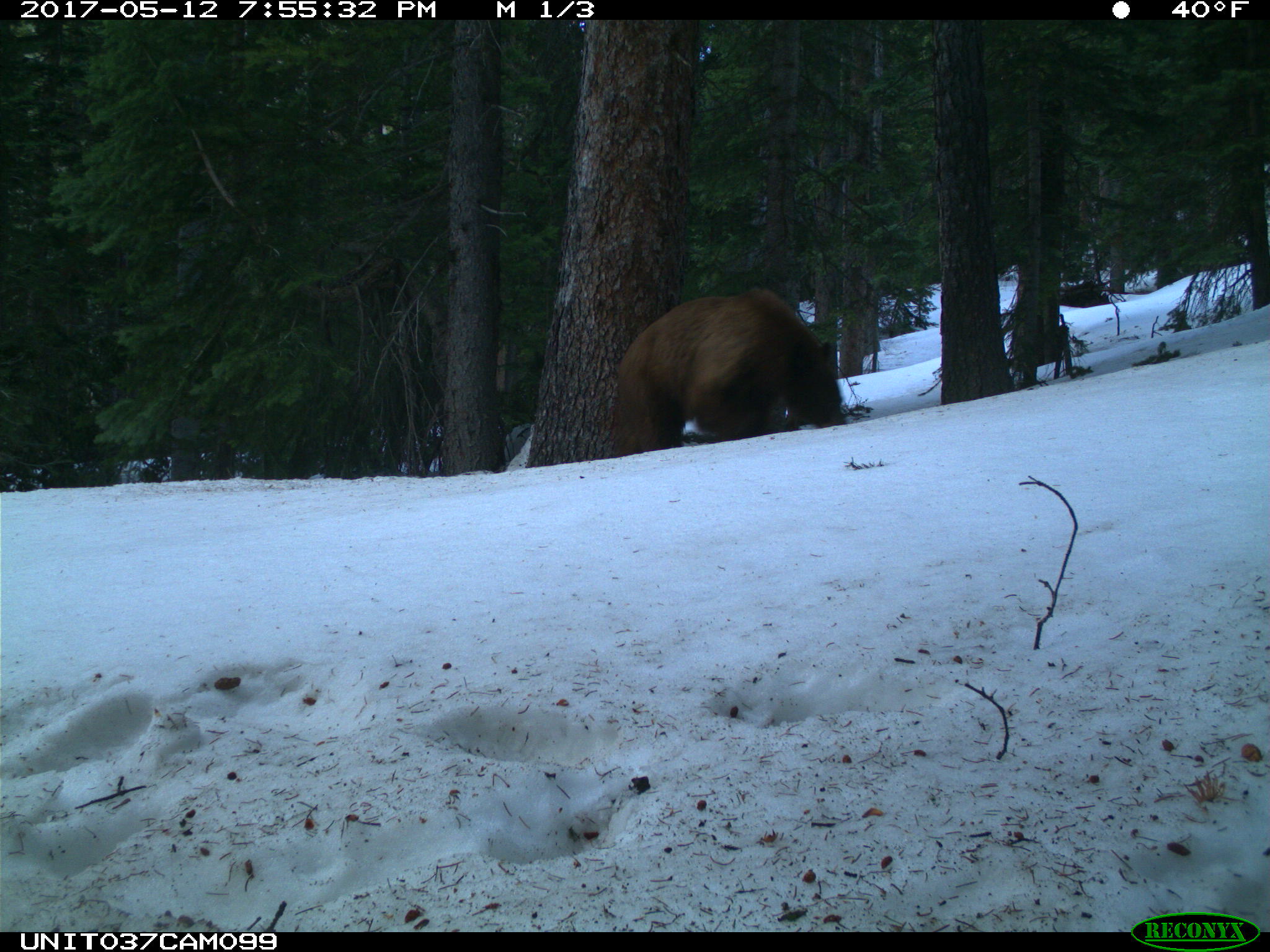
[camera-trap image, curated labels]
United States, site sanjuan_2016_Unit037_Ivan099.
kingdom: Animalia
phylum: Chordata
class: Mammalia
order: Carnivora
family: Ursidae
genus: Ursus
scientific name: Ursus americanus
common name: american black bear